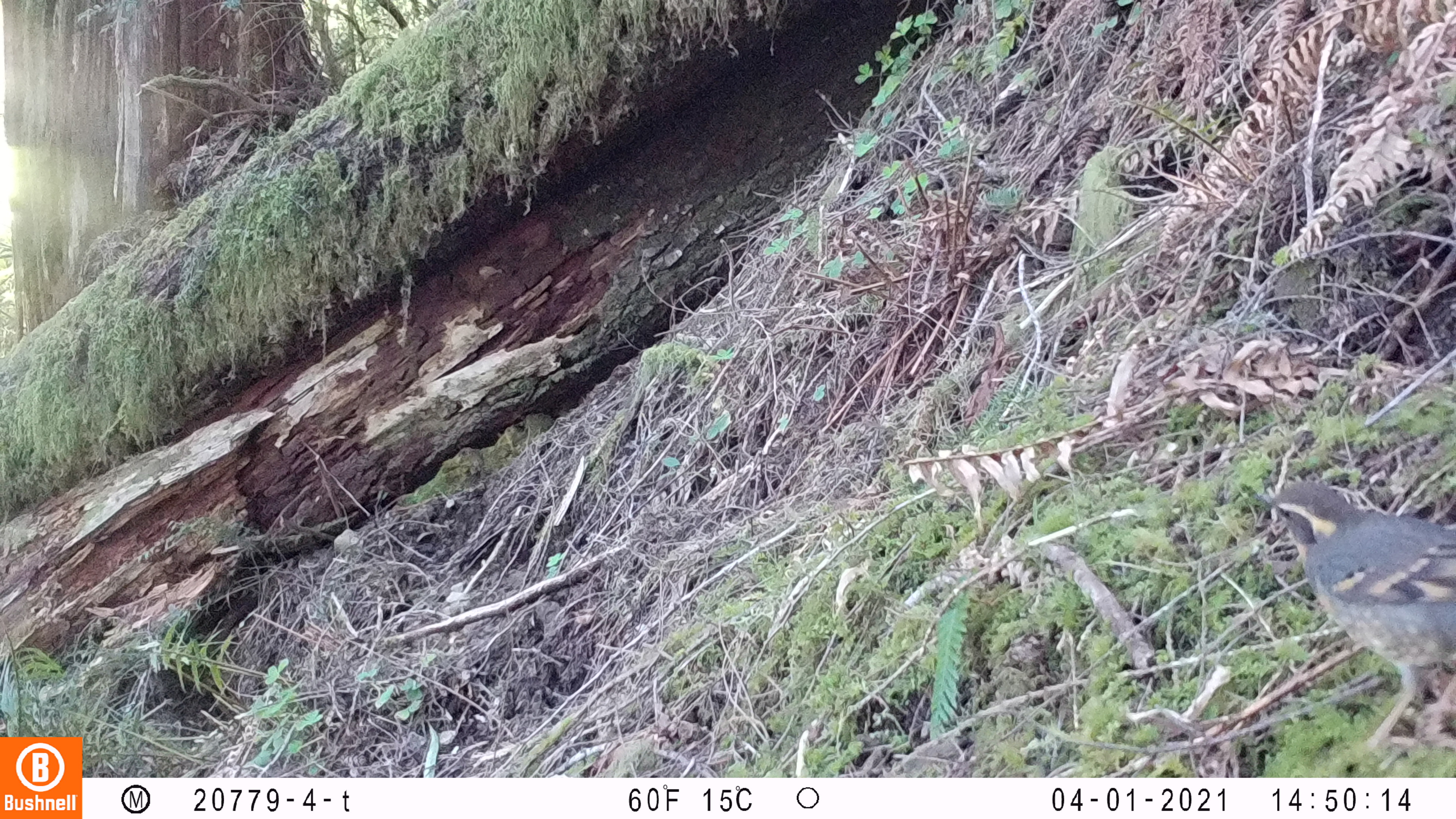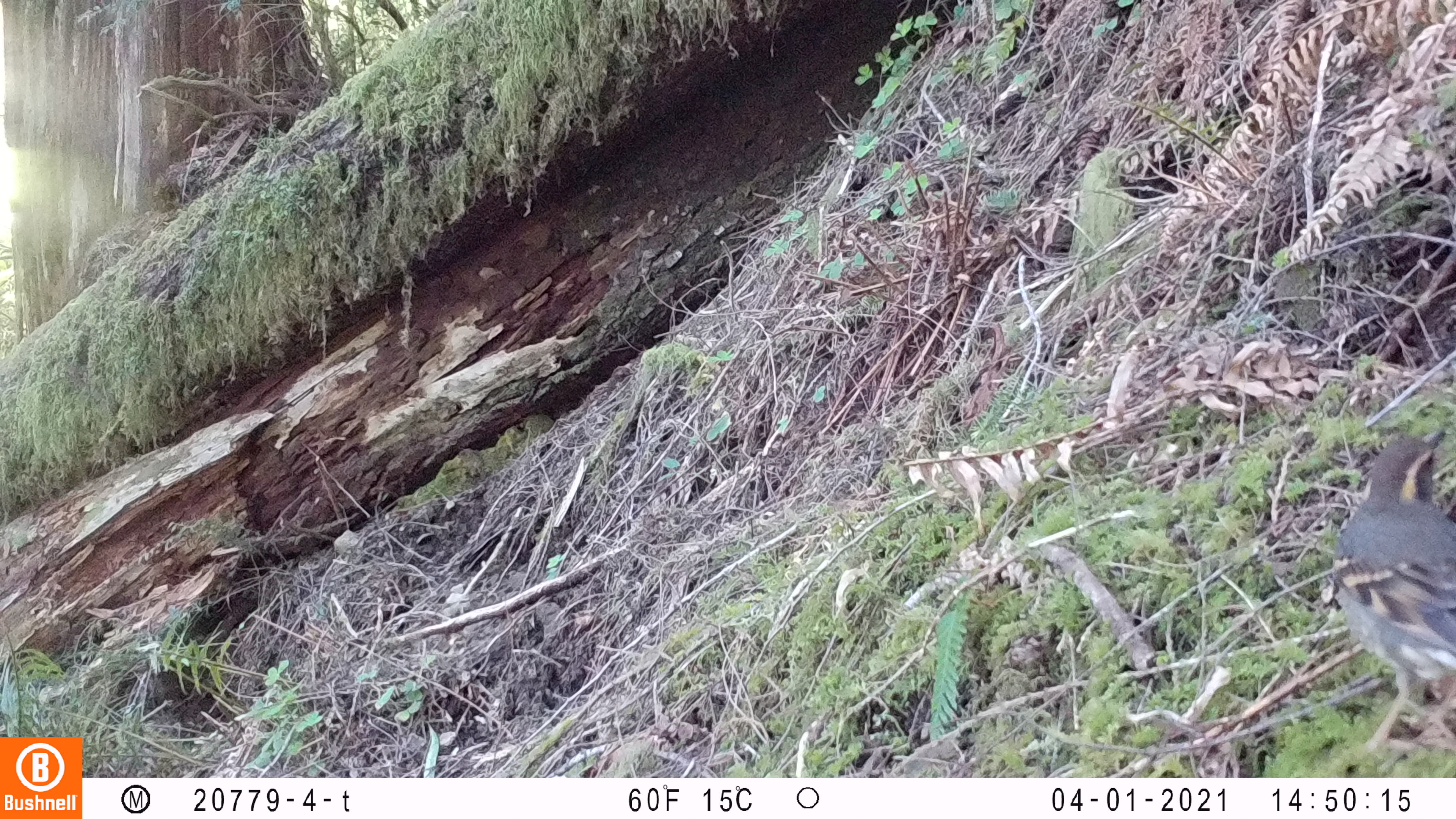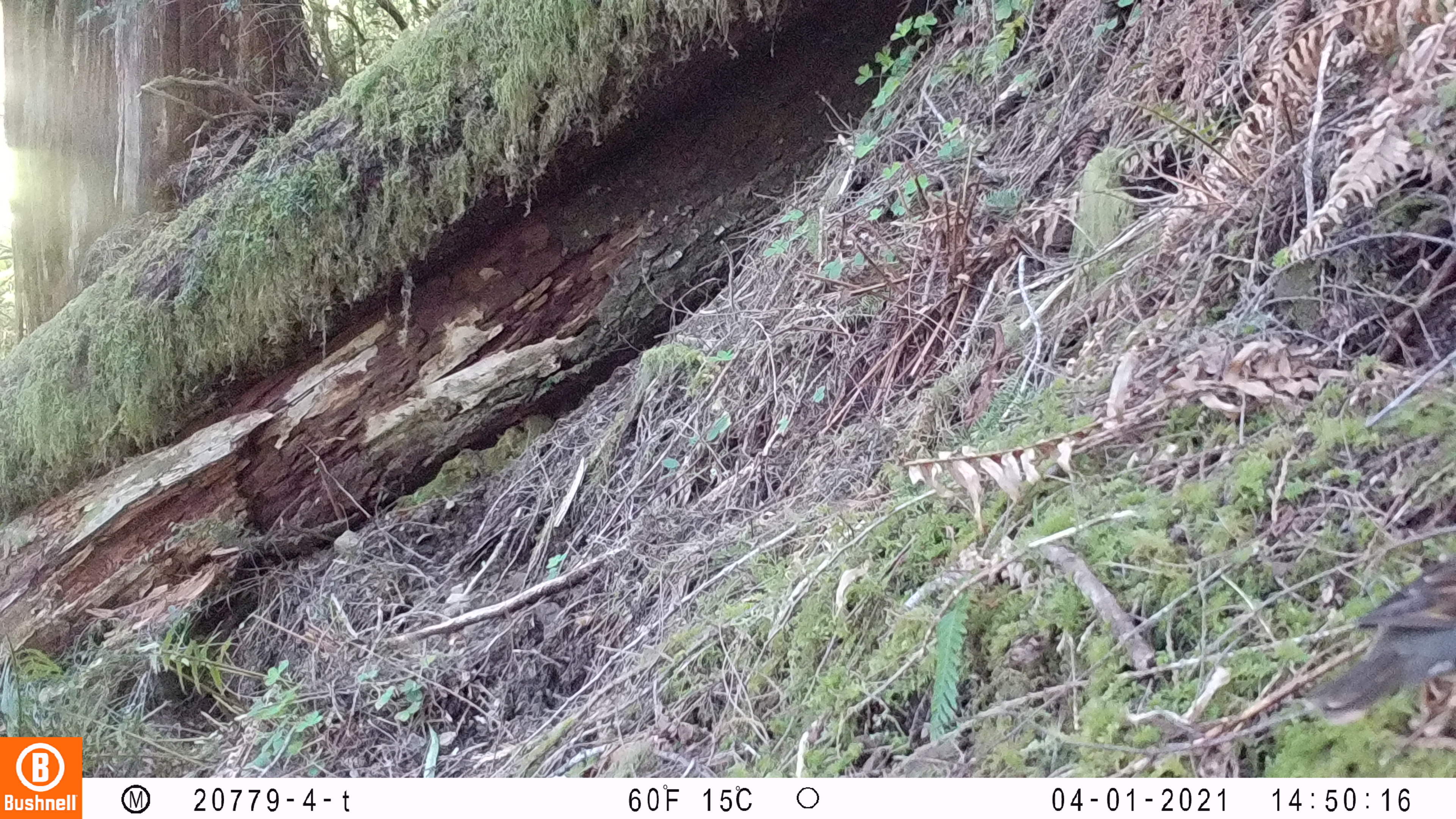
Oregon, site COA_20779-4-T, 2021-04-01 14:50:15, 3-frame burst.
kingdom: Animalia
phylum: Chordata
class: Aves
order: Passeriformes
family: Turdidae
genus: Ixoreus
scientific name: Ixoreus naevius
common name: varied thrush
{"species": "varied thrush (Ixoreus naevius)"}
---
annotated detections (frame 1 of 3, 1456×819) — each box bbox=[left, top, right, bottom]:
varied thrush: bbox=[1197, 449, 1452, 770]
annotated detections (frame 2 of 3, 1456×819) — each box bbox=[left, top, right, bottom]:
varied thrush: bbox=[1281, 394, 1452, 763]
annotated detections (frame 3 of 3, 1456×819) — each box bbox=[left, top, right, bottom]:
varied thrush: bbox=[1288, 539, 1455, 760]